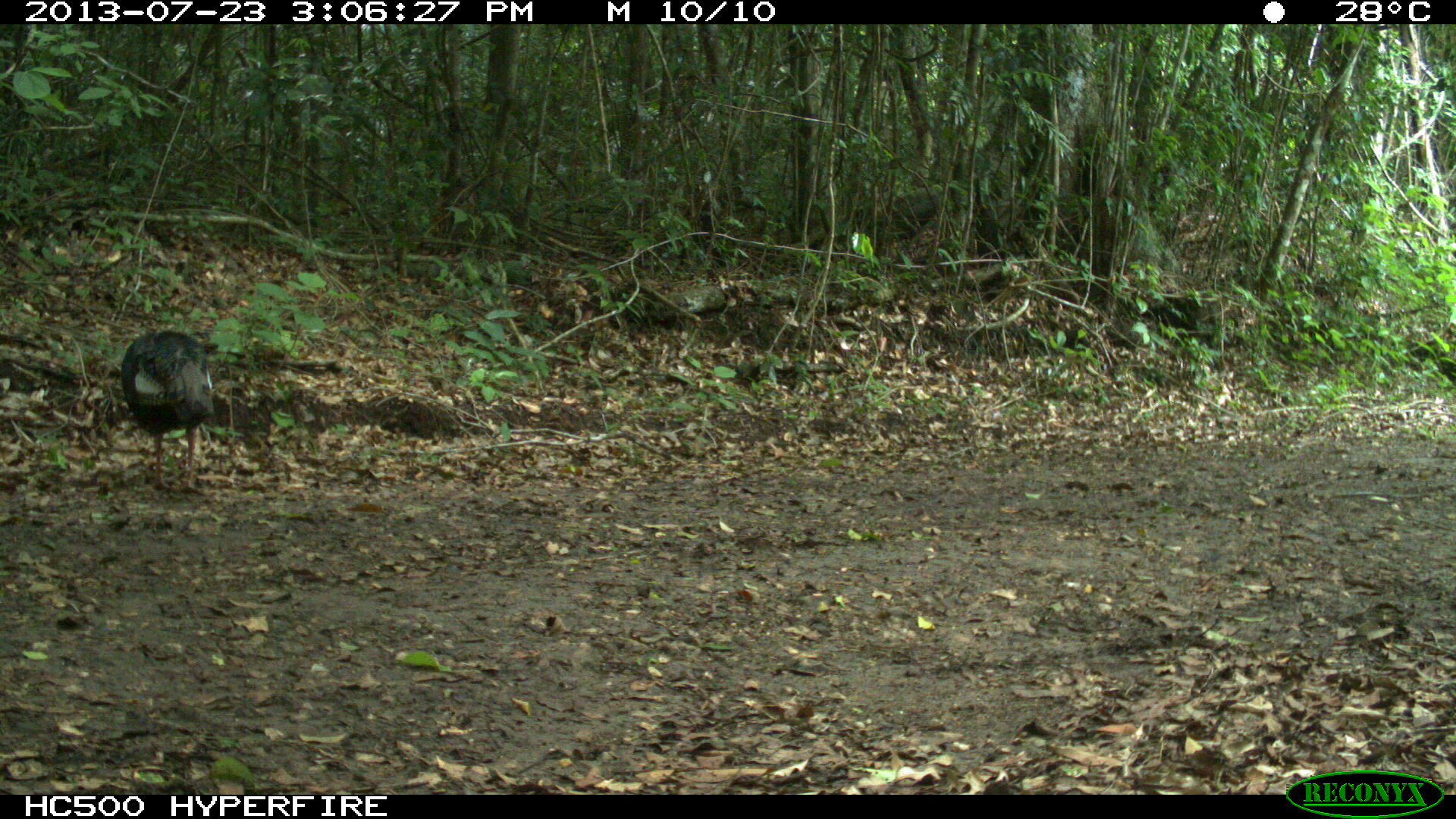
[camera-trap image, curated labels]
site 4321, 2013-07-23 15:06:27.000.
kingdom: Animalia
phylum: Chordata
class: Aves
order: Galliformes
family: Phasianidae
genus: Meleagris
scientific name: Meleagris ocellata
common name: ocellated turkey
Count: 1.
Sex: male.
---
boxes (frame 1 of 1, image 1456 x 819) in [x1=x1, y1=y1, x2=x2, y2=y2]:
meleagris ocellata: [x1=120, y1=328, x2=215, y2=495]